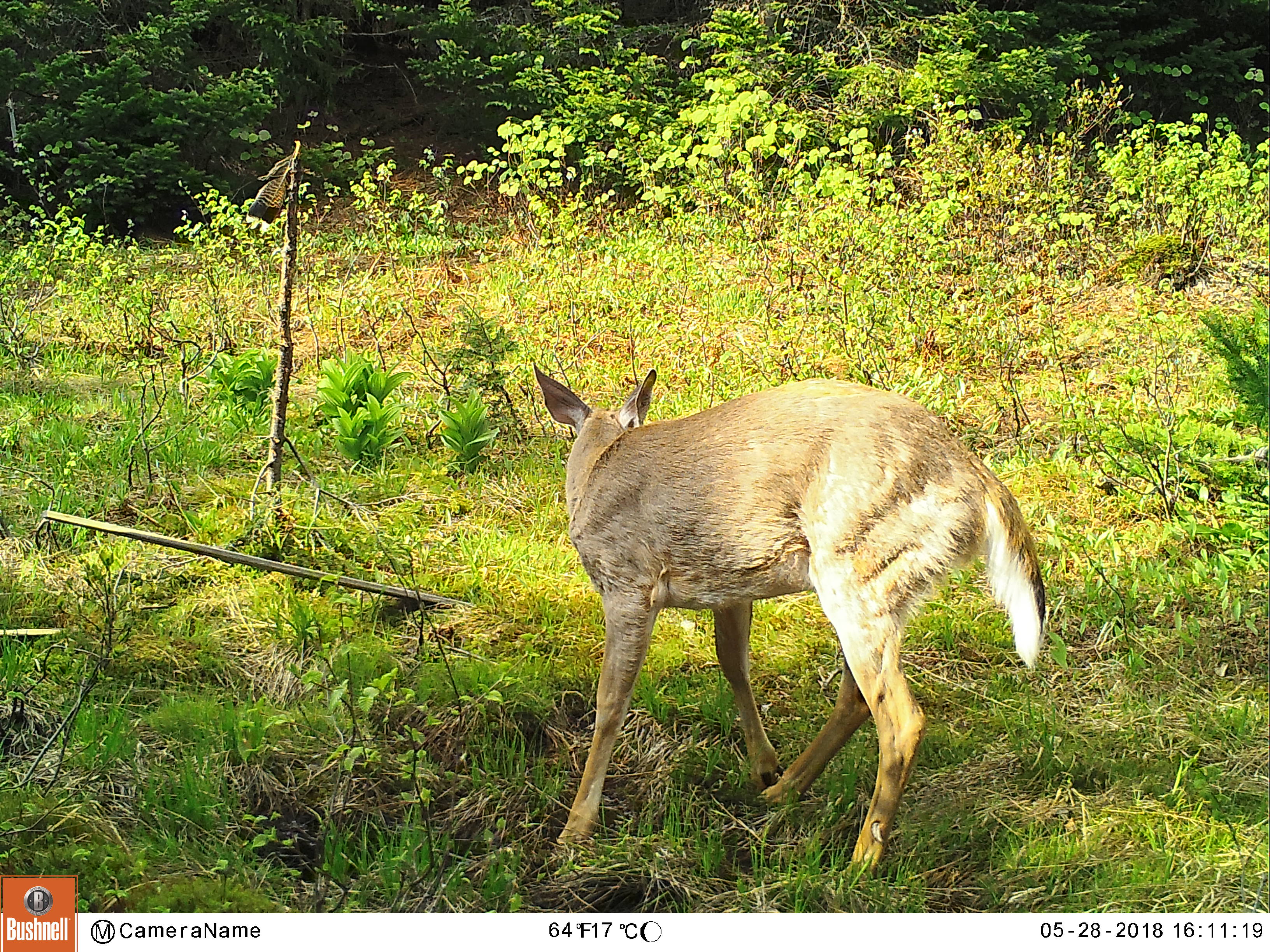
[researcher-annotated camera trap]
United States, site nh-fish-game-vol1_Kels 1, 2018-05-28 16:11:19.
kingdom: Animalia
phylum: Chordata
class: Mammalia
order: Artiodactyla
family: Cervidae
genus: Odocoileus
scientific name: Odocoileus virginianus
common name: white-tailed deer